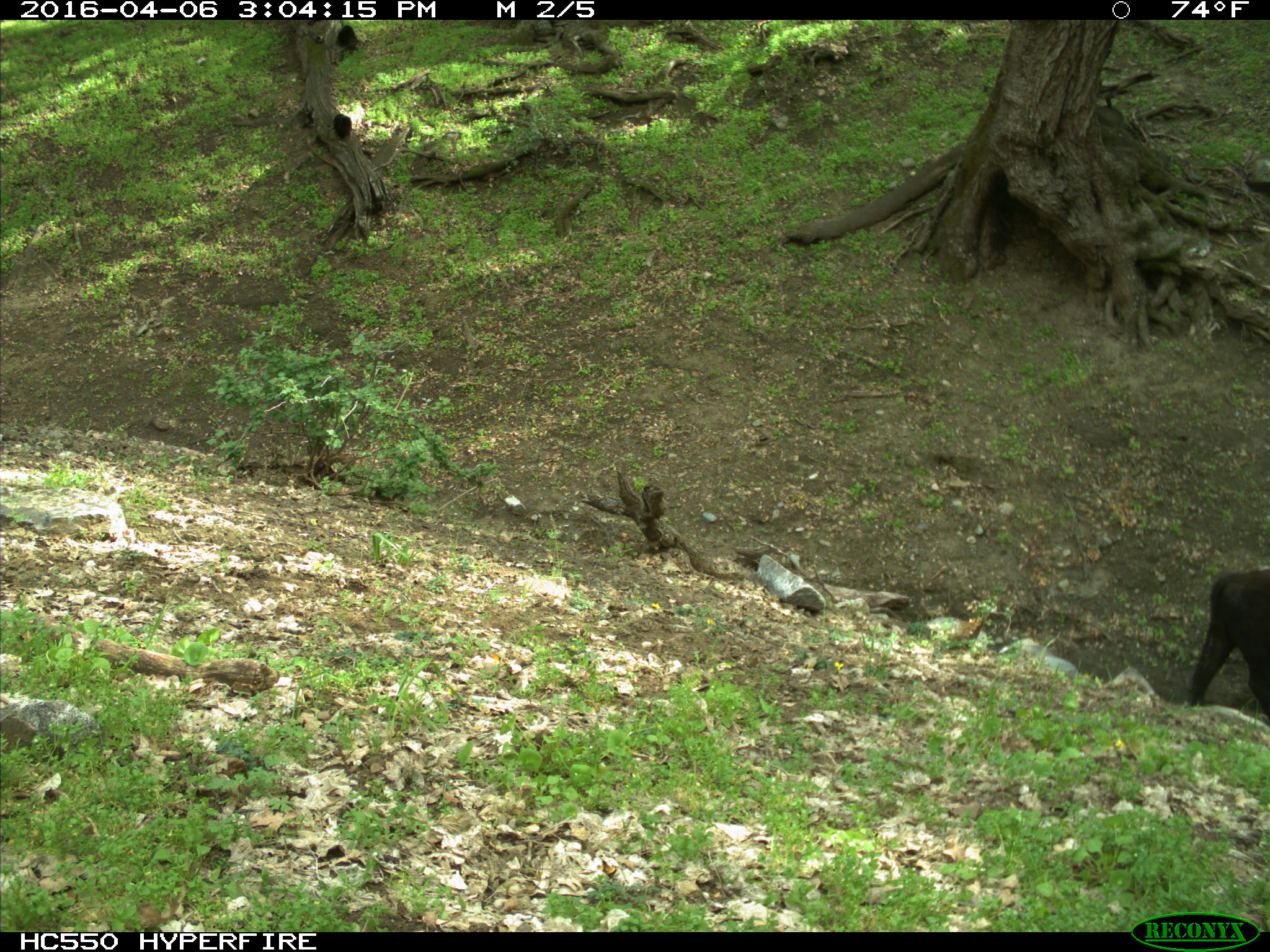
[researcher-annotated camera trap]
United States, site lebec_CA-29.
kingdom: Animalia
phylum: Chordata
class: Mammalia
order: Artiodactyla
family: Bovidae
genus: Bos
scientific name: Bos taurus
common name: domestic cow